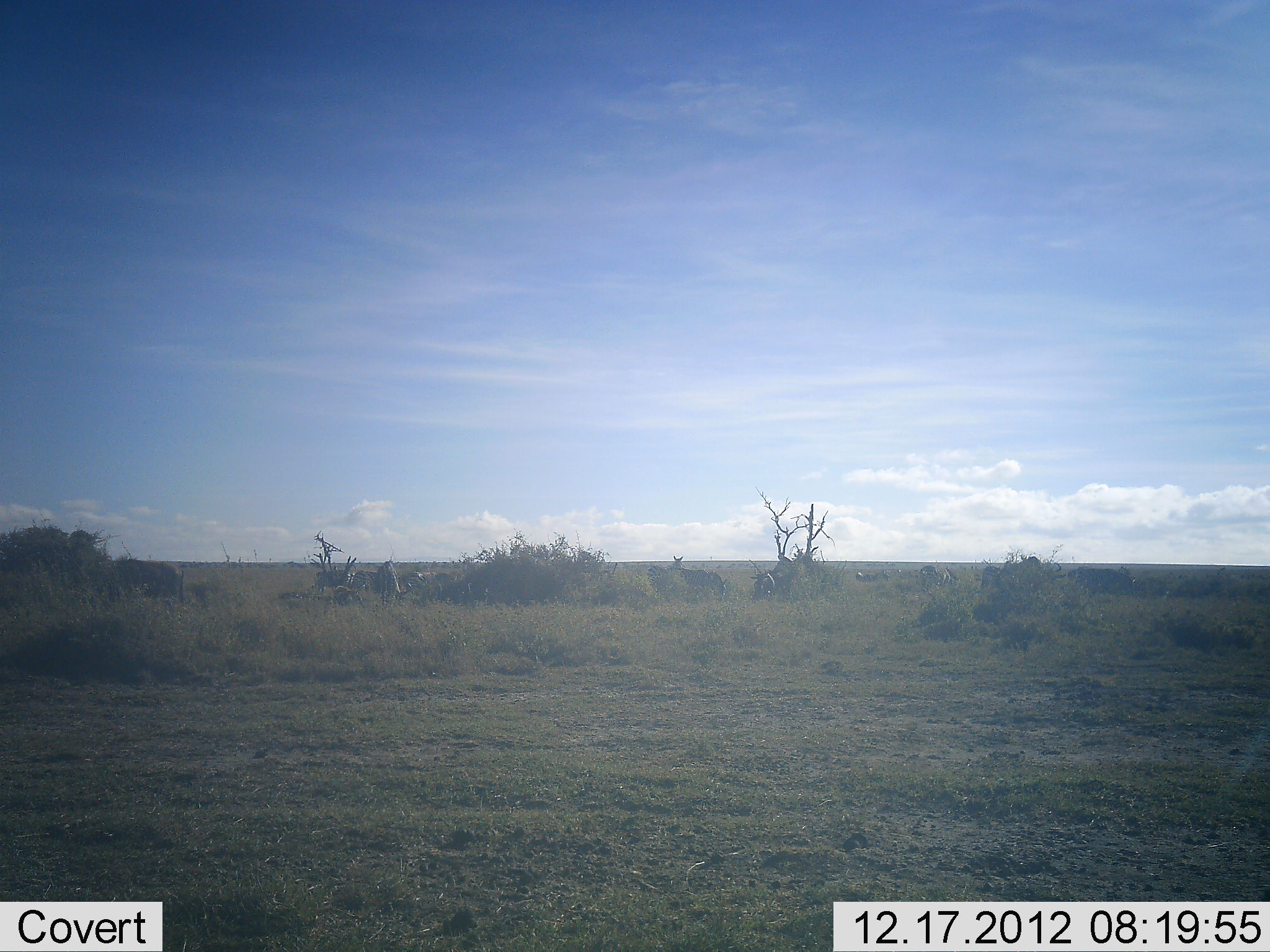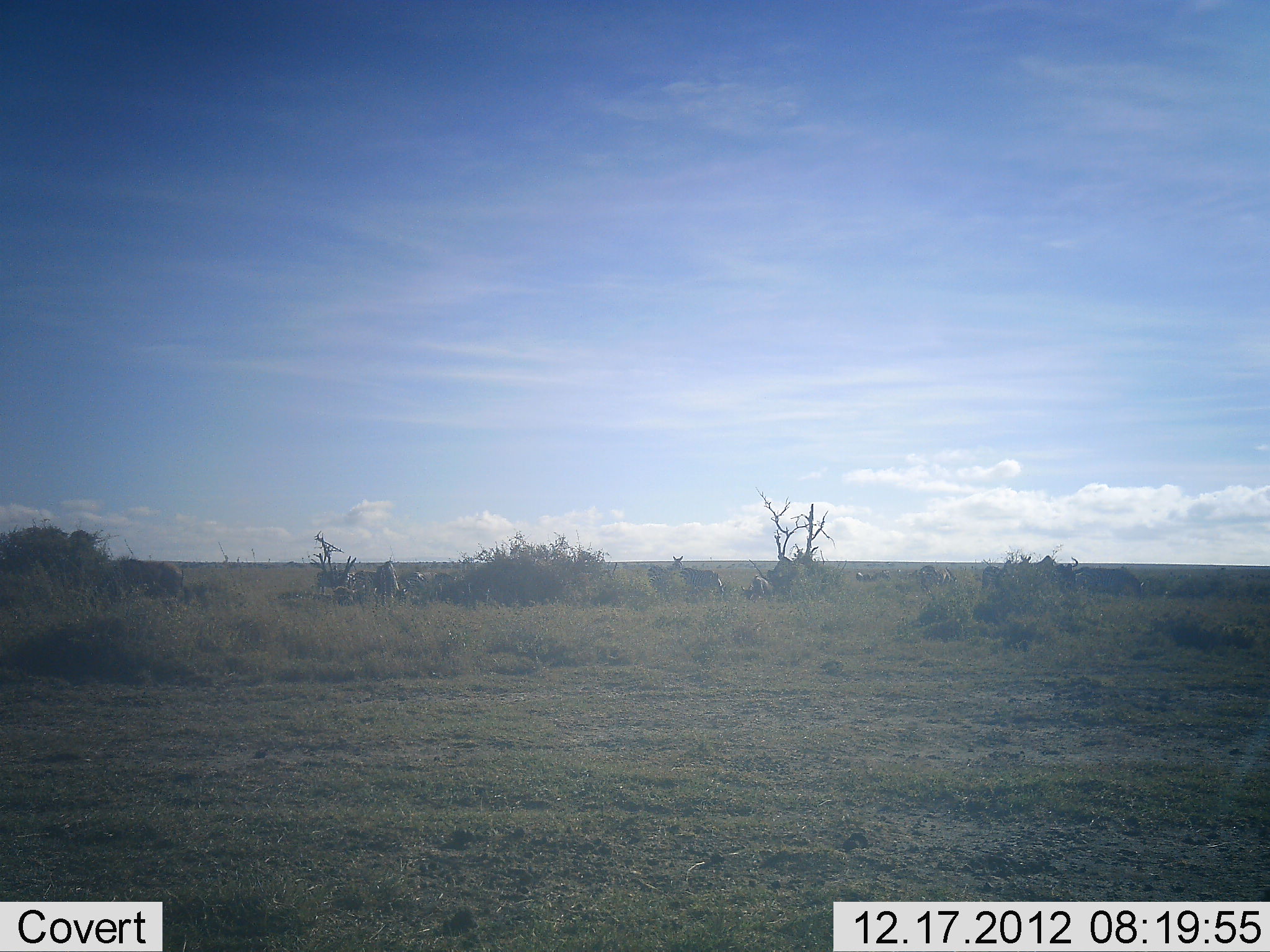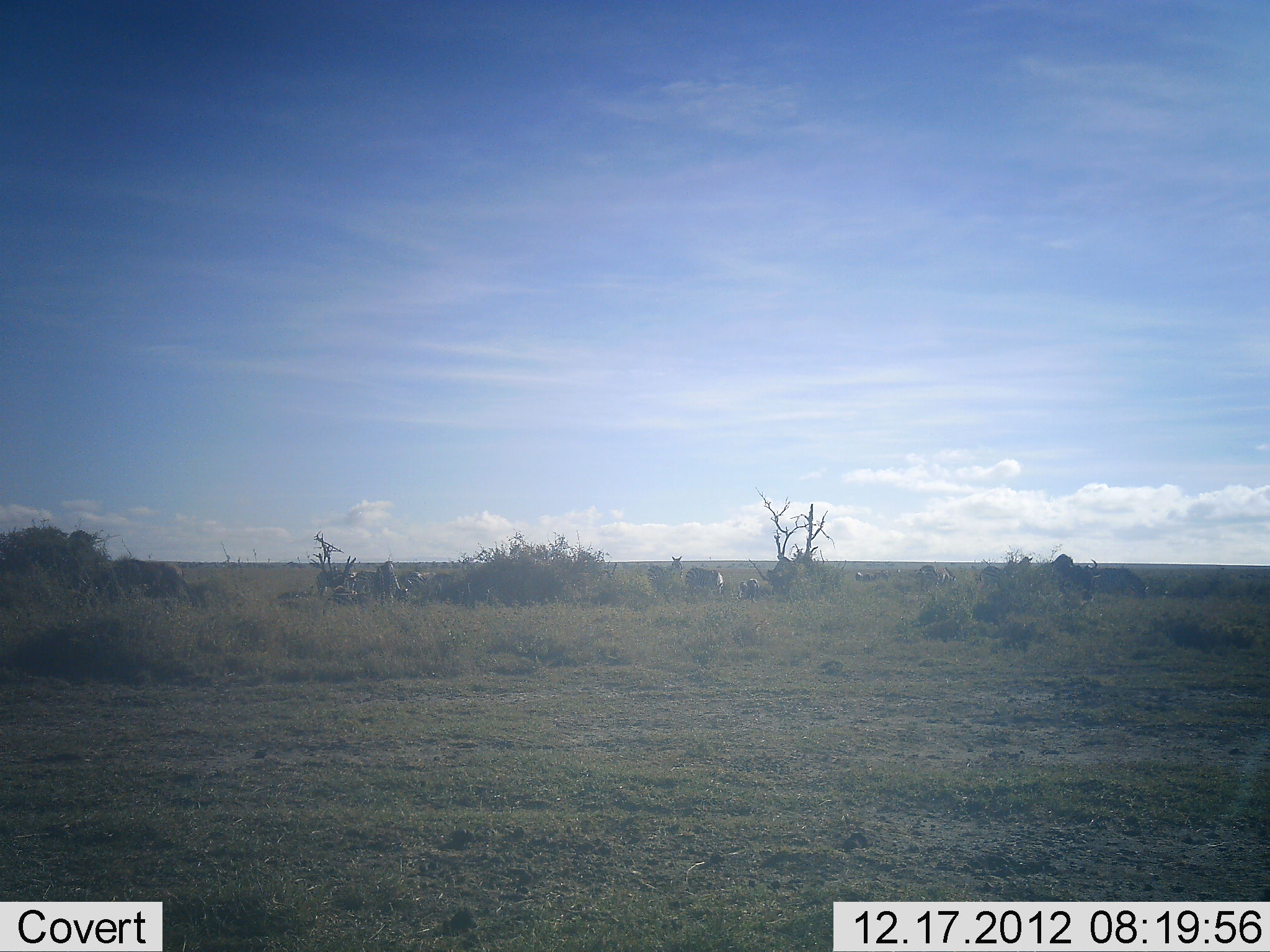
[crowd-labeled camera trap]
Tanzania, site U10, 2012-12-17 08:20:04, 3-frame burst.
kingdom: Animalia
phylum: Chordata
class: Mammalia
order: Artiodactyla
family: Bovidae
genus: Connochaetes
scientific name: Connochaetes taurinus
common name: blue wildebeest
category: wildebeest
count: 5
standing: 40%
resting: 10%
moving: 50%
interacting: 0%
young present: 0%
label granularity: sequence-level